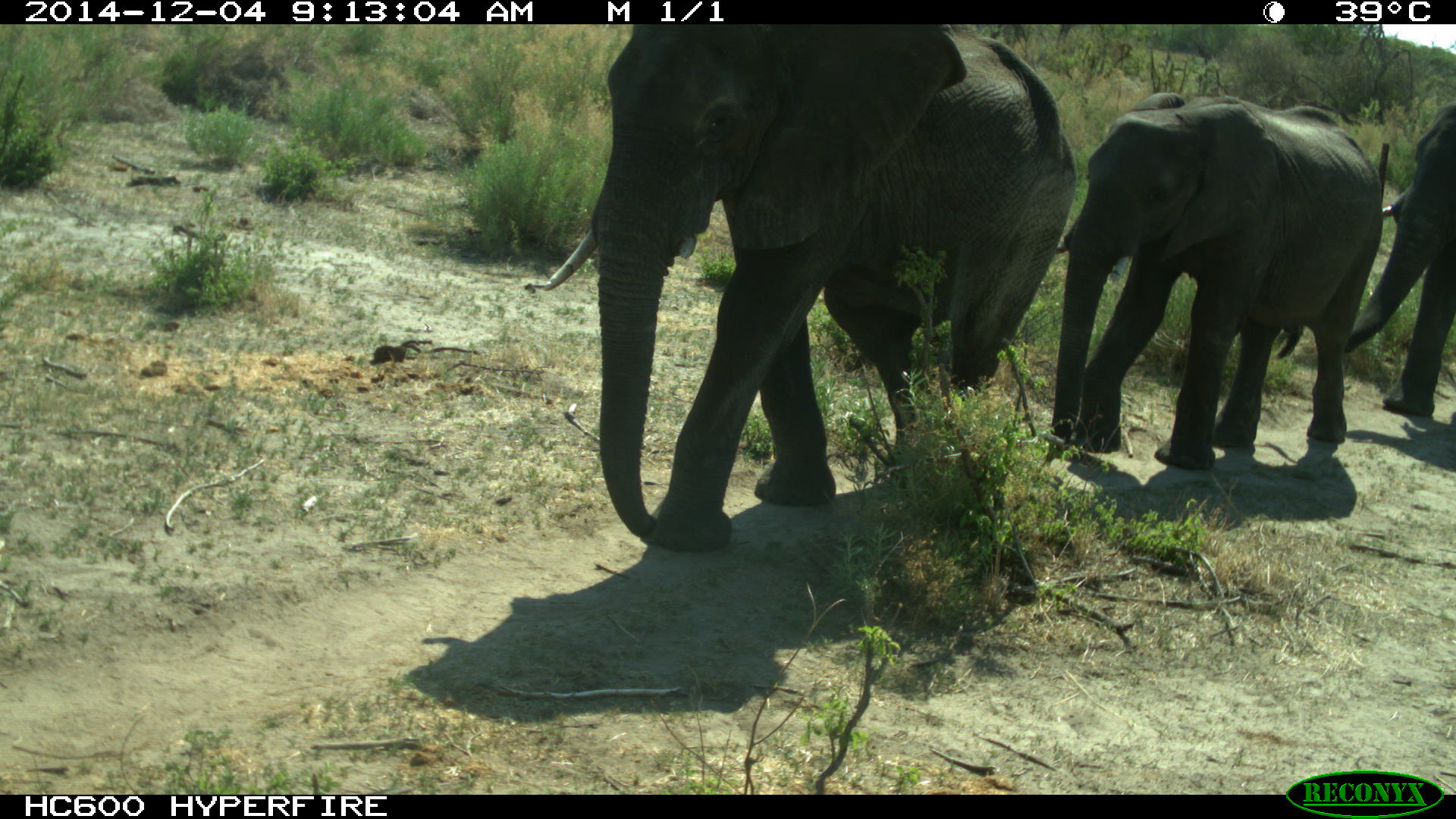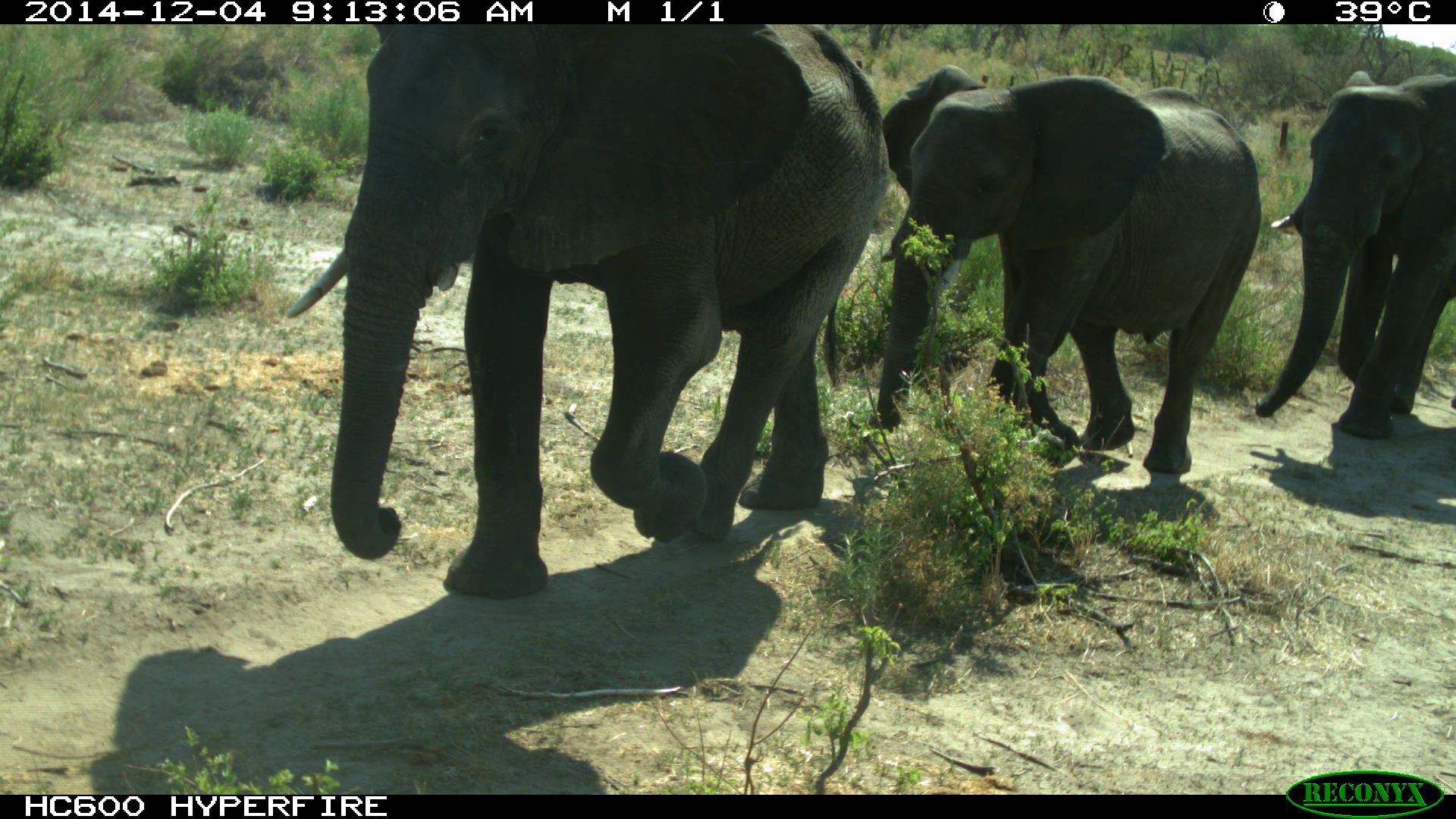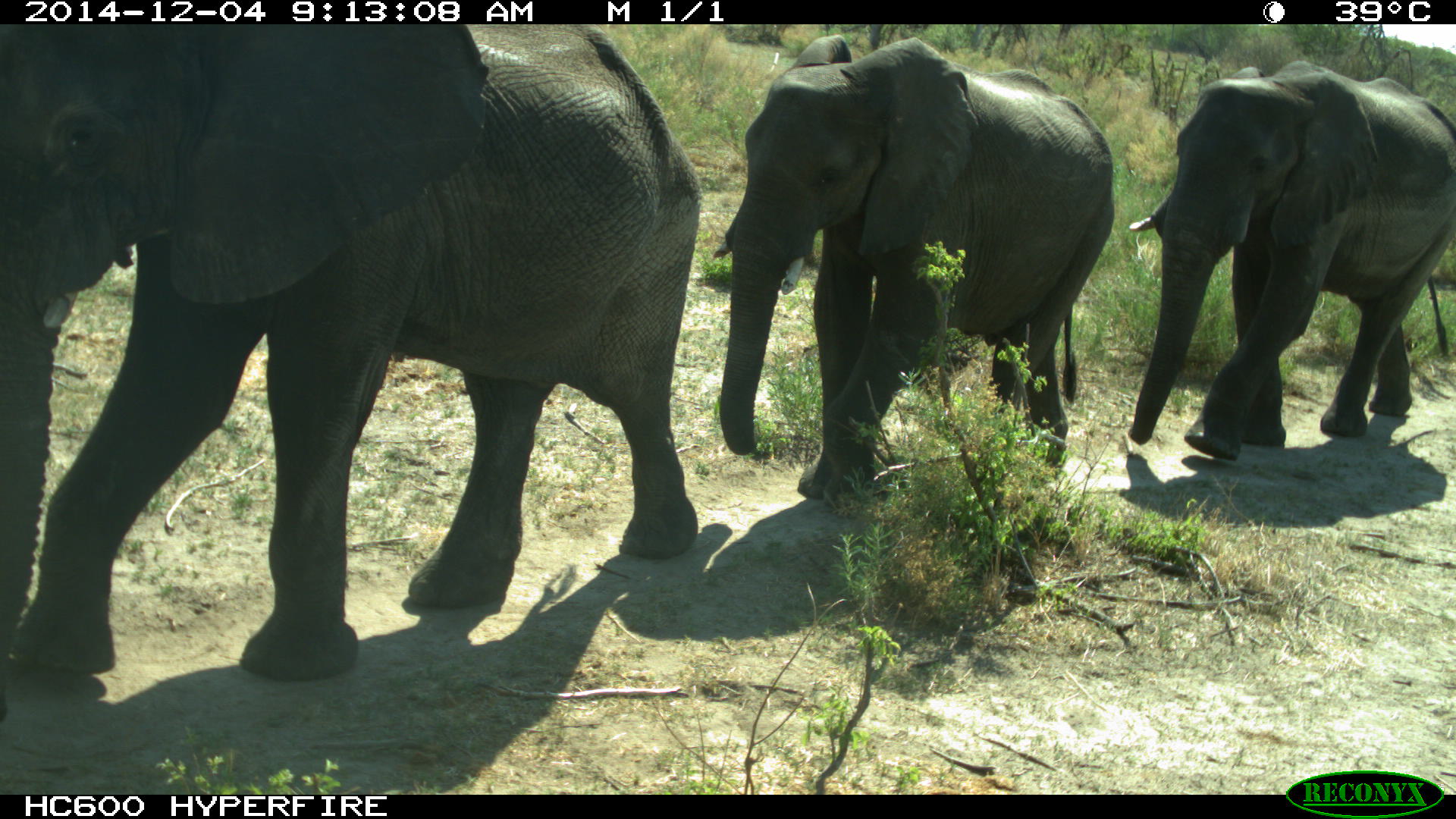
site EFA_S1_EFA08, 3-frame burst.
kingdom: Animalia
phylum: Chordata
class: Mammalia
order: Proboscidea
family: Elephantidae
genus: Loxodonta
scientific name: Loxodonta africana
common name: african bush elephant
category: elephant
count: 3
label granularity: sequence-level